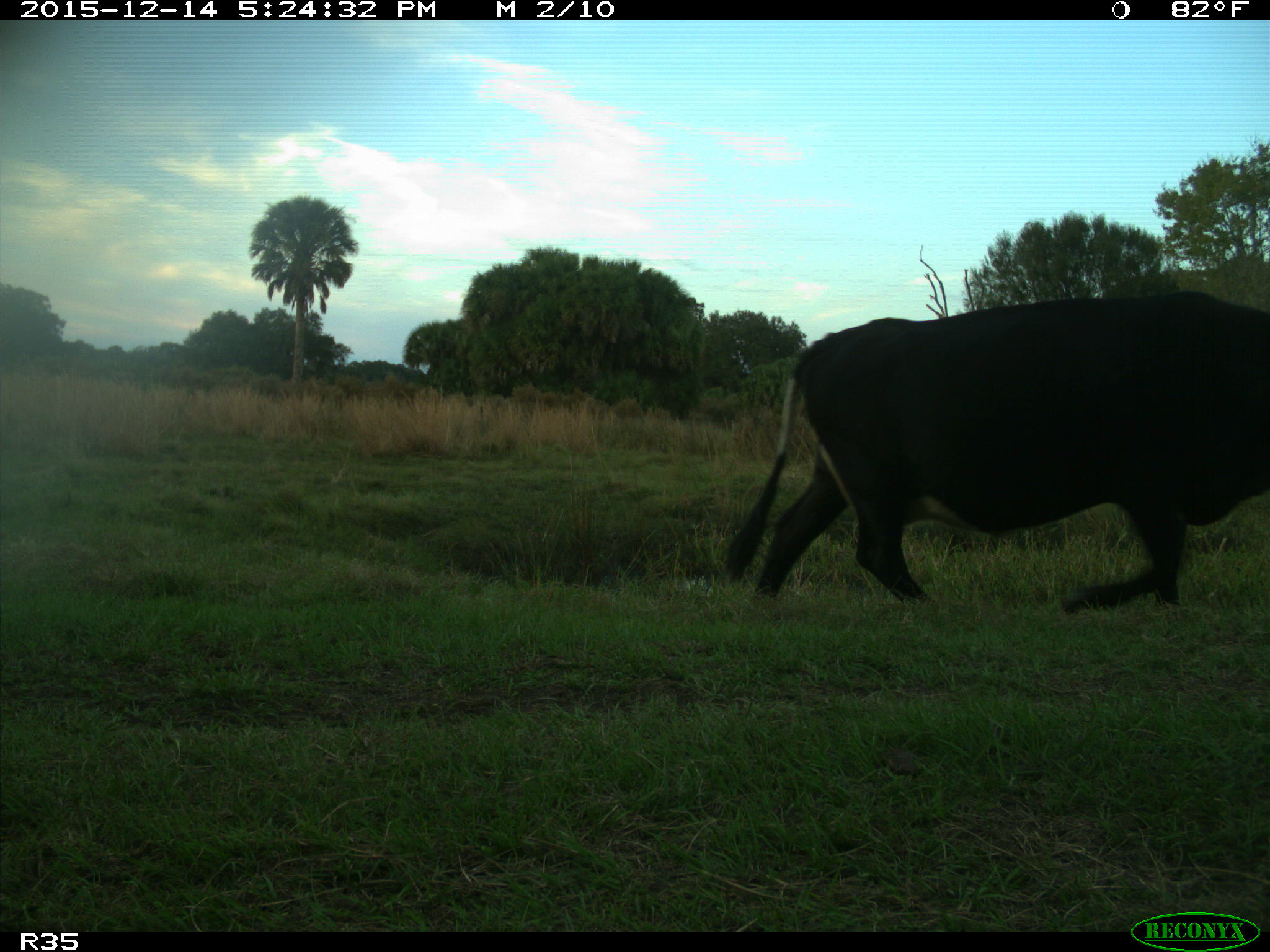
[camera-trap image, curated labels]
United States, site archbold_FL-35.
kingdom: Animalia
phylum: Chordata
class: Mammalia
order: Artiodactyla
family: Bovidae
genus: Bos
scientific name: Bos taurus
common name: domestic cow